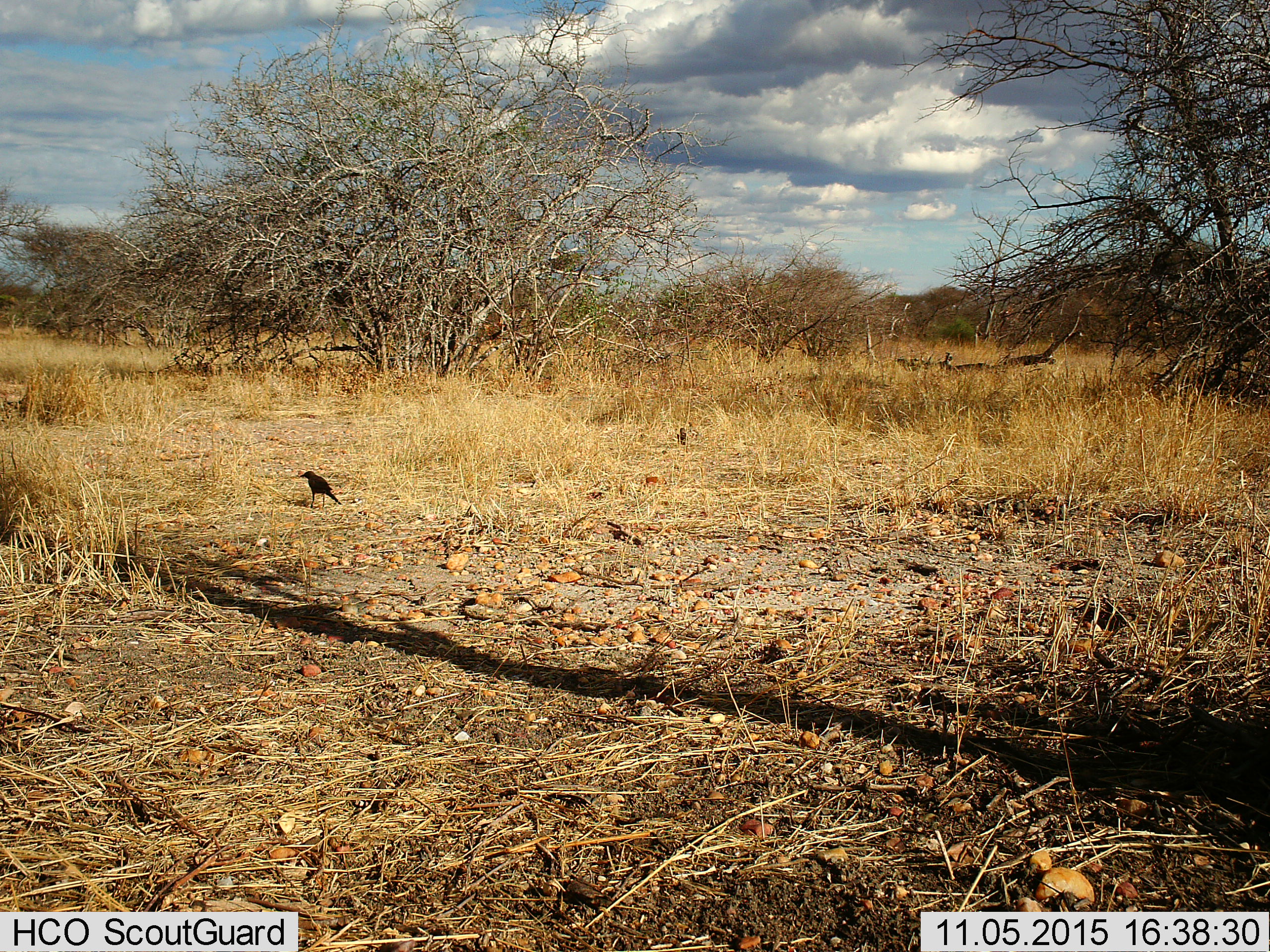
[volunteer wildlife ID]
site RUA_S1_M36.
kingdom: Animalia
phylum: Chordata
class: Aves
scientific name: Aves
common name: bird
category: birdother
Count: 1.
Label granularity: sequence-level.